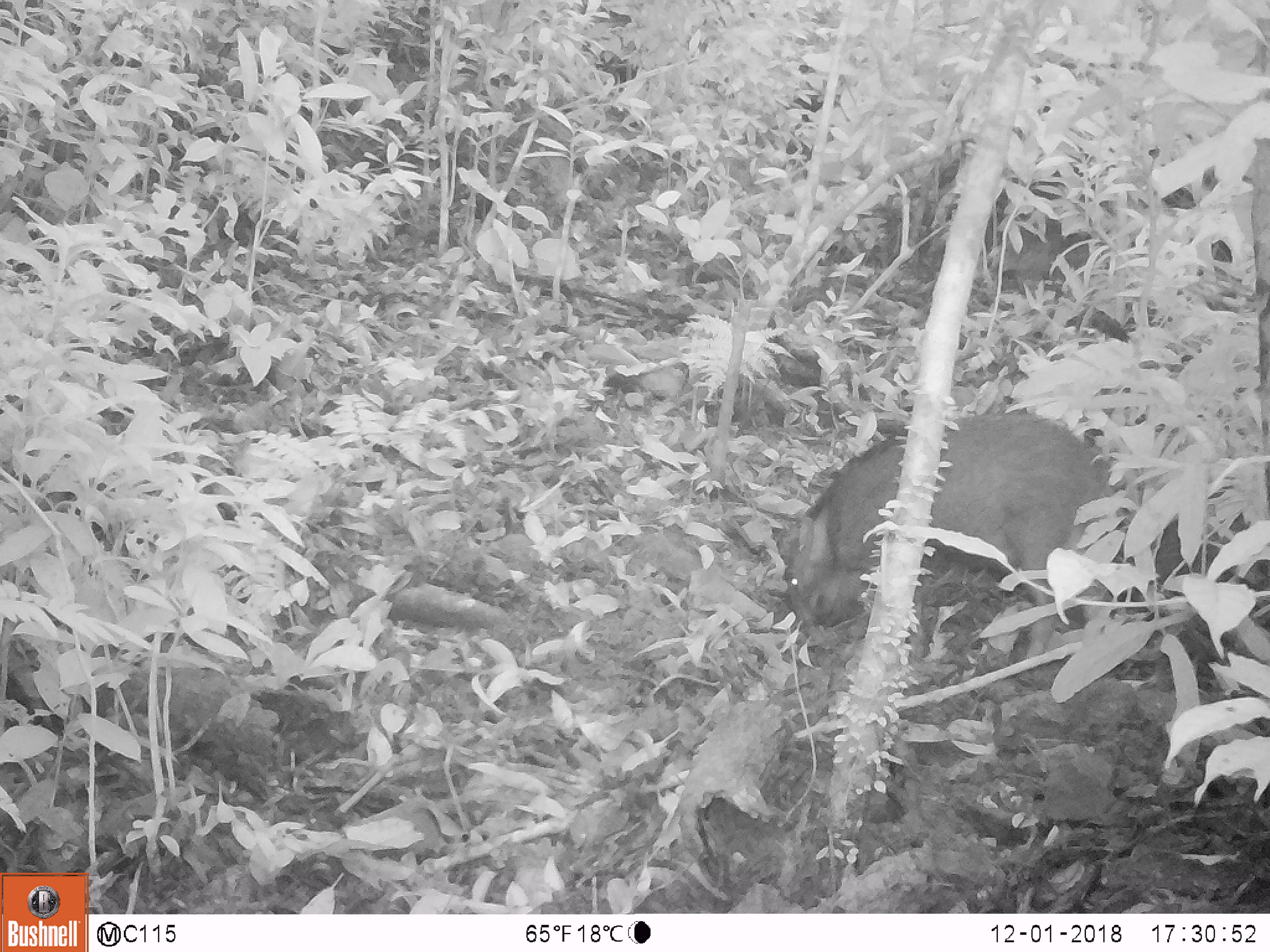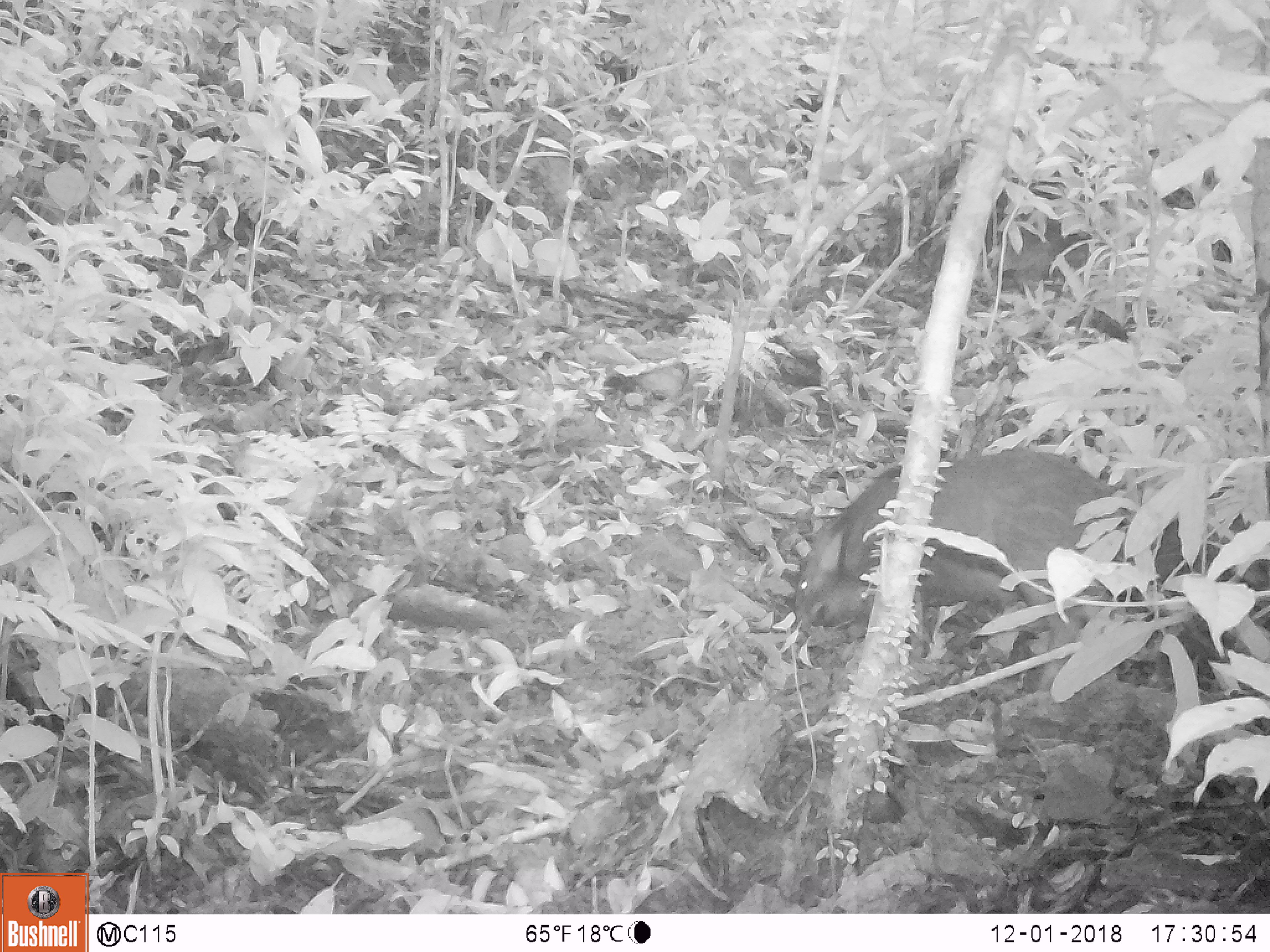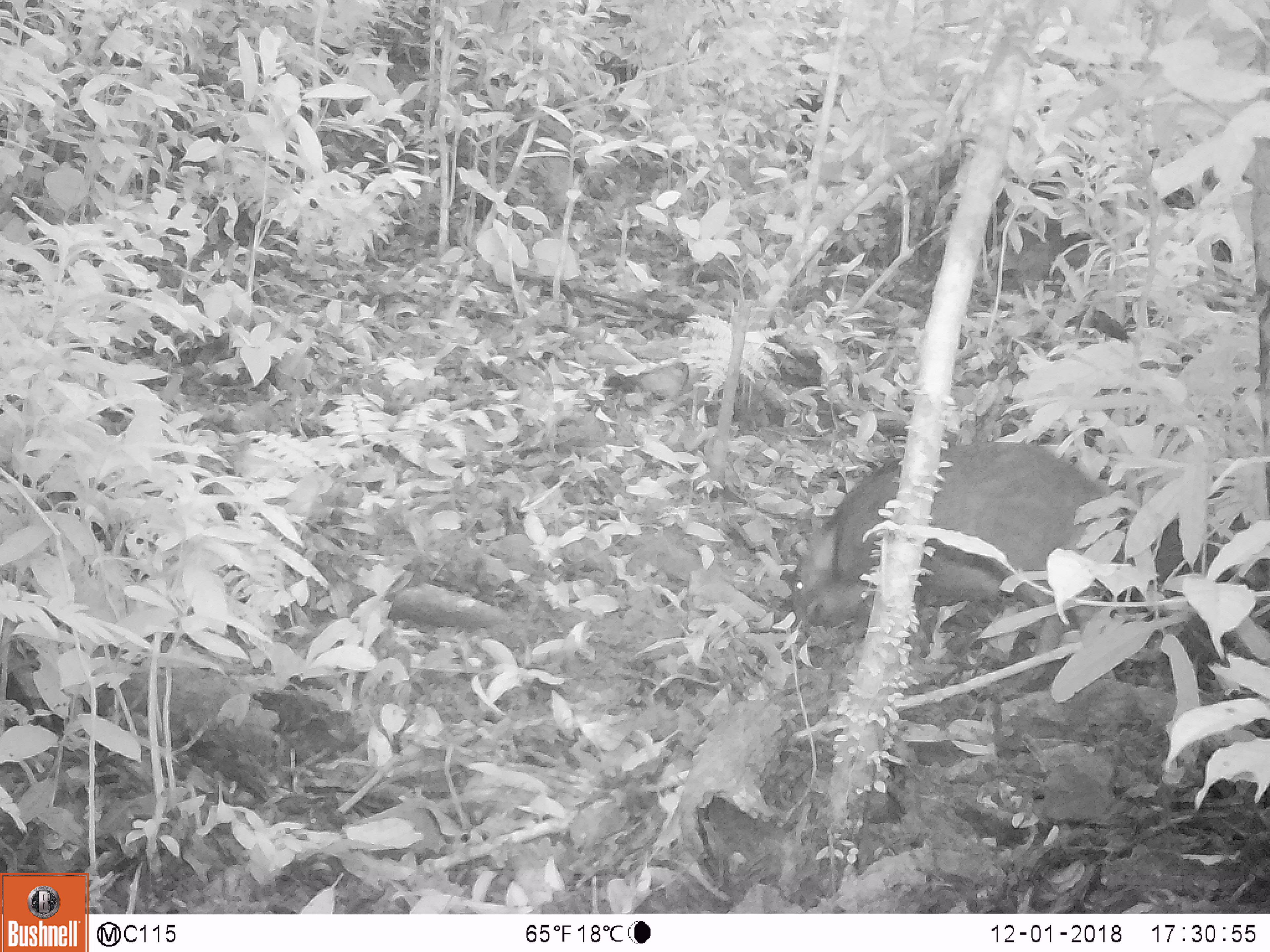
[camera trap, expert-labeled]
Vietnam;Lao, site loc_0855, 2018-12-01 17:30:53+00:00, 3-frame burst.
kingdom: Animalia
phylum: Chordata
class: Mammalia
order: Artiodactyla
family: Suidae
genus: Sus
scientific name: Sus scrofa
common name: eurasian wild pig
Eurasian wild pig (Sus scrofa). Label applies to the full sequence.